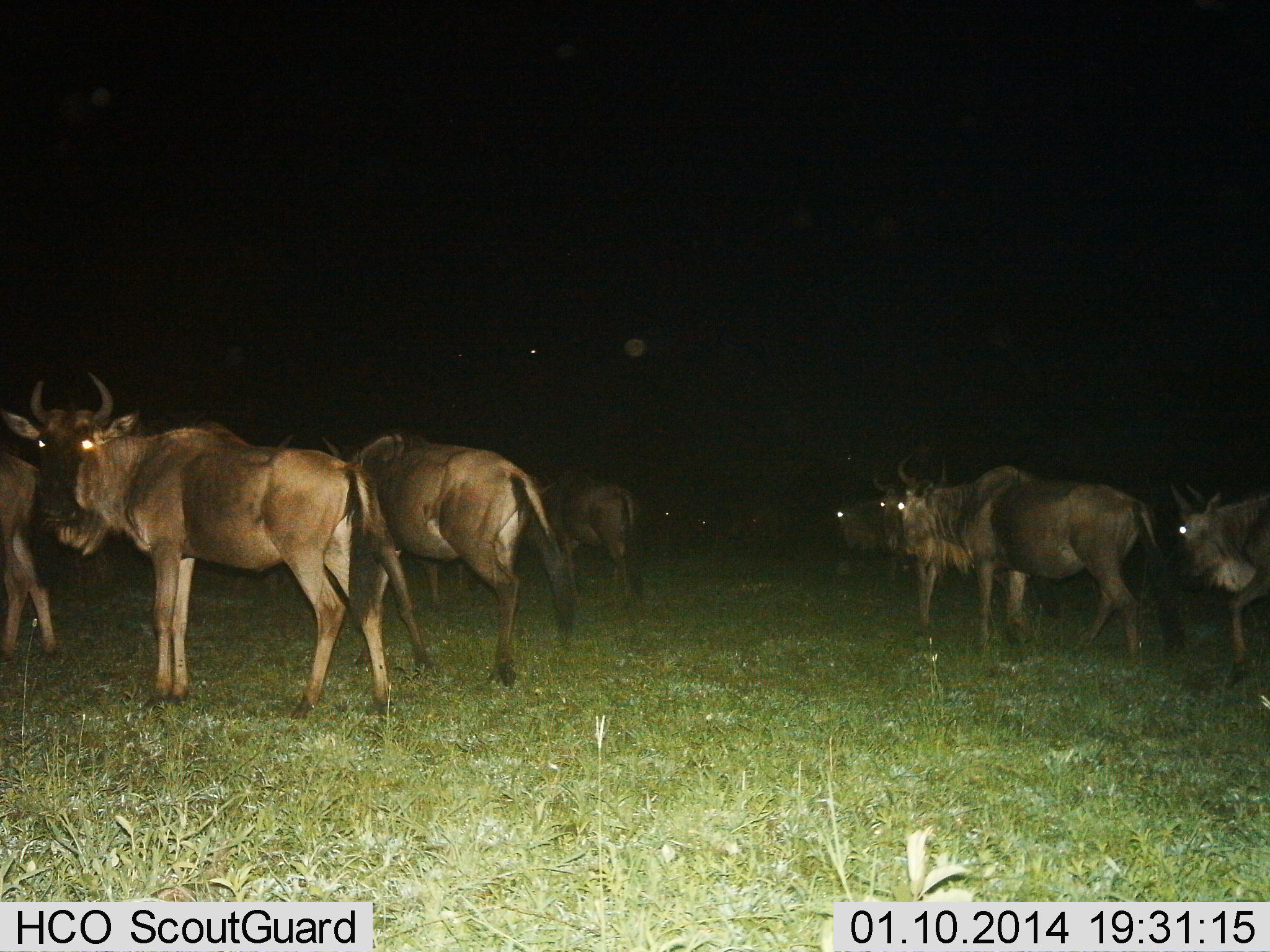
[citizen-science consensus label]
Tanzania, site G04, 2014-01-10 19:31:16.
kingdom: Animalia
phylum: Chordata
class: Mammalia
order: Artiodactyla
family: Bovidae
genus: Connochaetes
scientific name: Connochaetes taurinus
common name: blue wildebeest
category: wildebeest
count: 9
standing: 80%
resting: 0%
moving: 40%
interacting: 0%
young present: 0%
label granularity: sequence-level